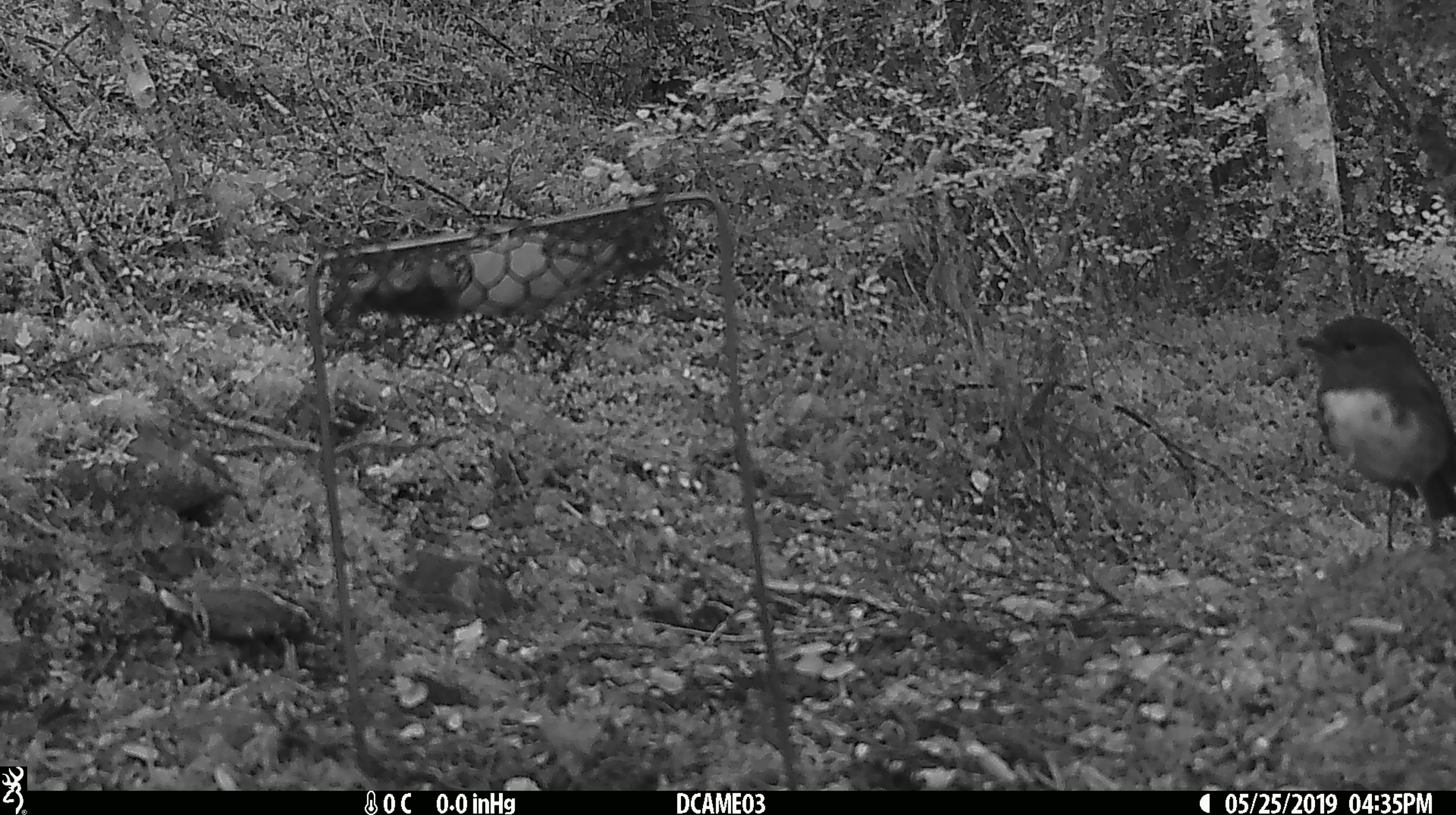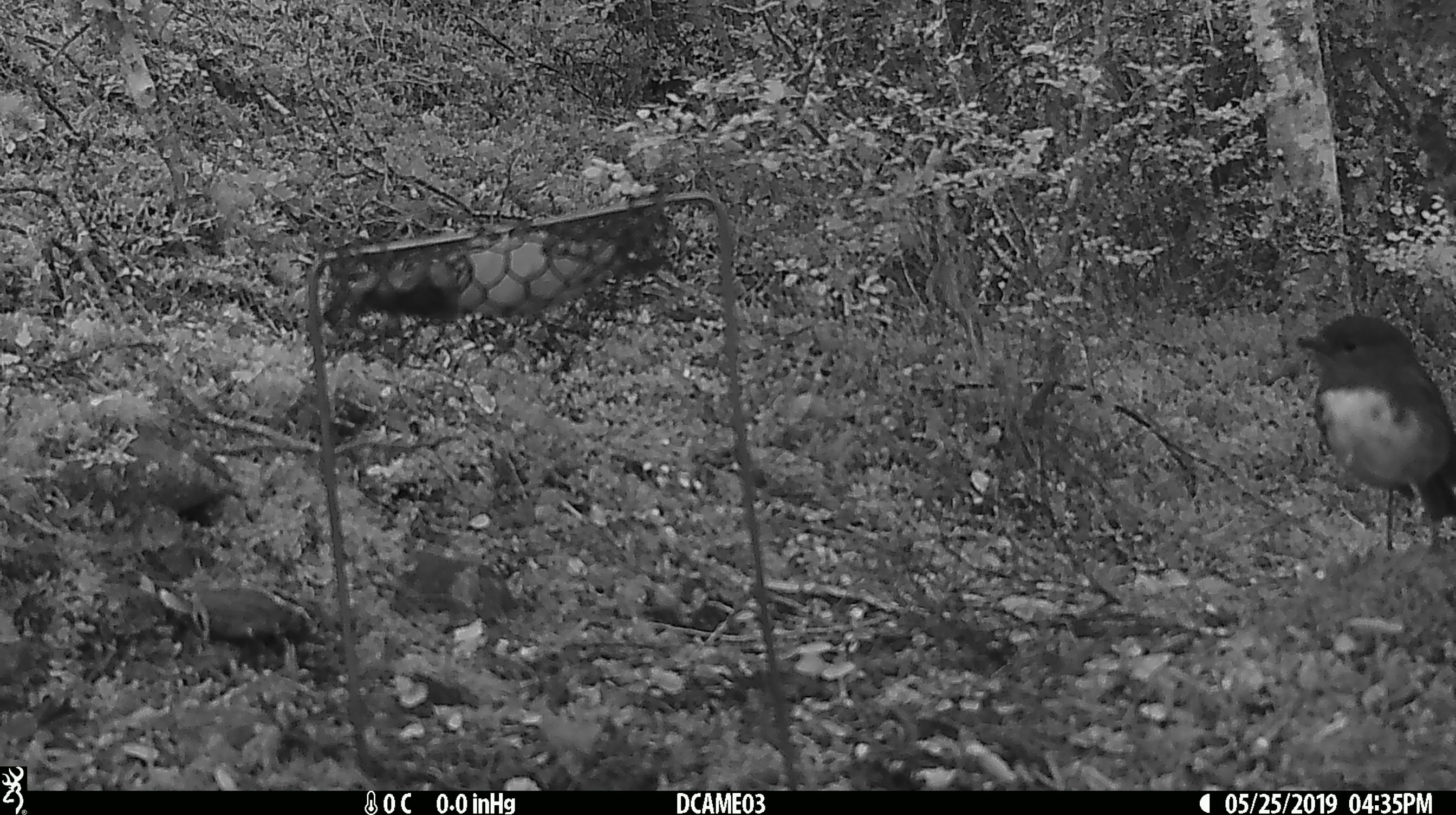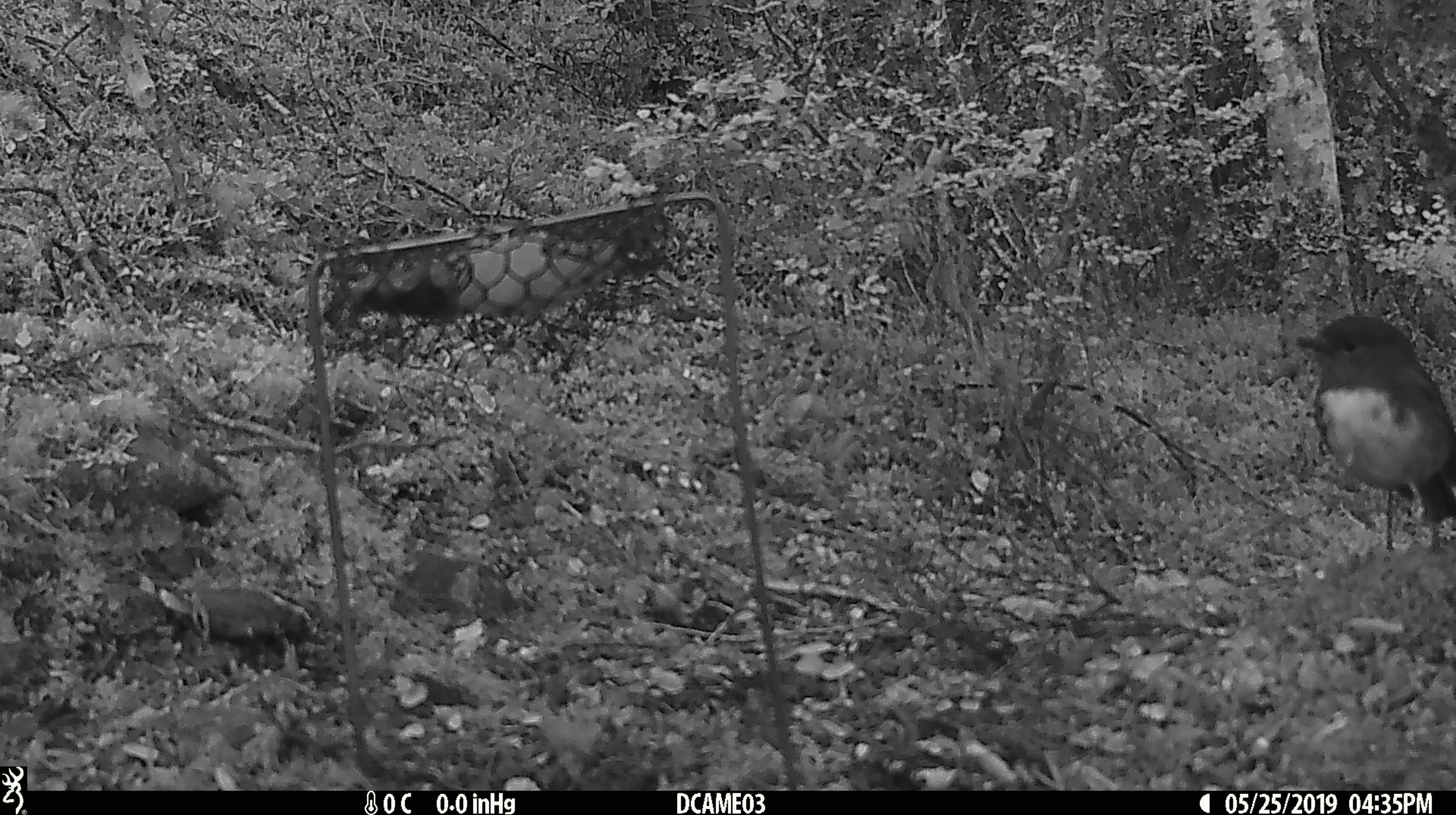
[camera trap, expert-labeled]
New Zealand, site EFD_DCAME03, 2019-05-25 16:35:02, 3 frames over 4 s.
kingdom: Animalia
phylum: Chordata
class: Aves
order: Passeriformes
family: Petroicidae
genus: Petroica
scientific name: Petroica australis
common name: new zealand robin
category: robin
Robin (new zealand robin) (Petroica australis).